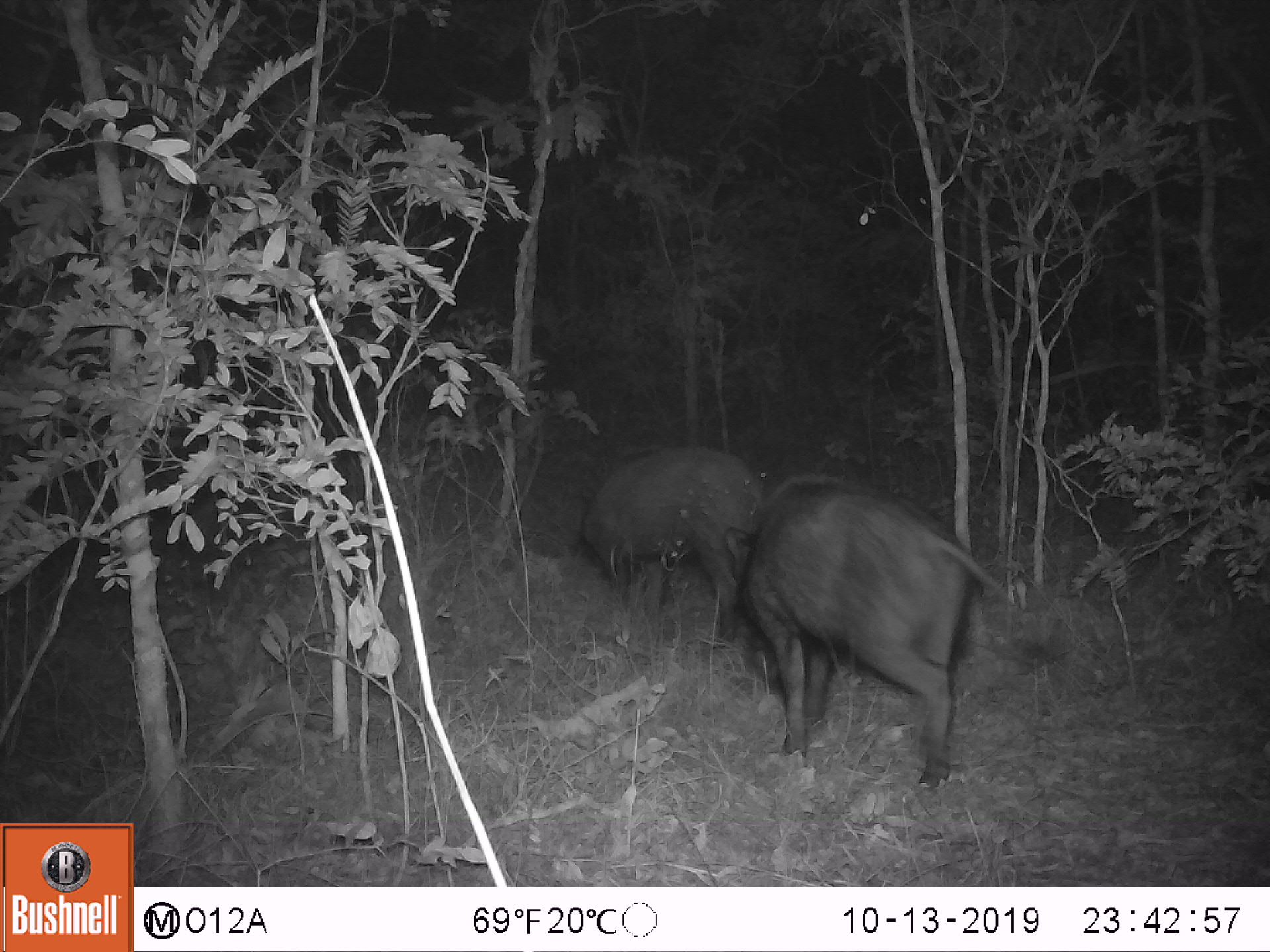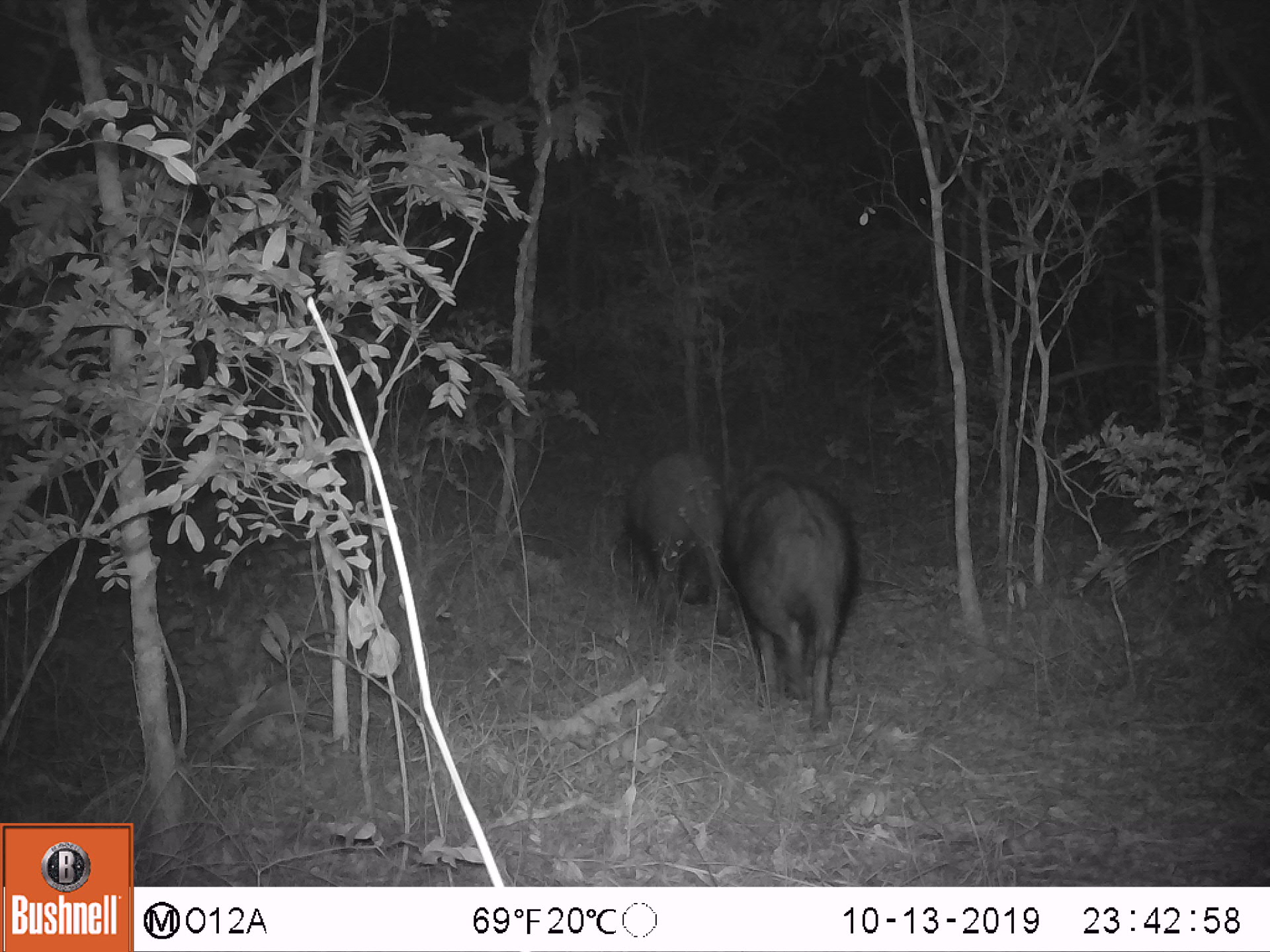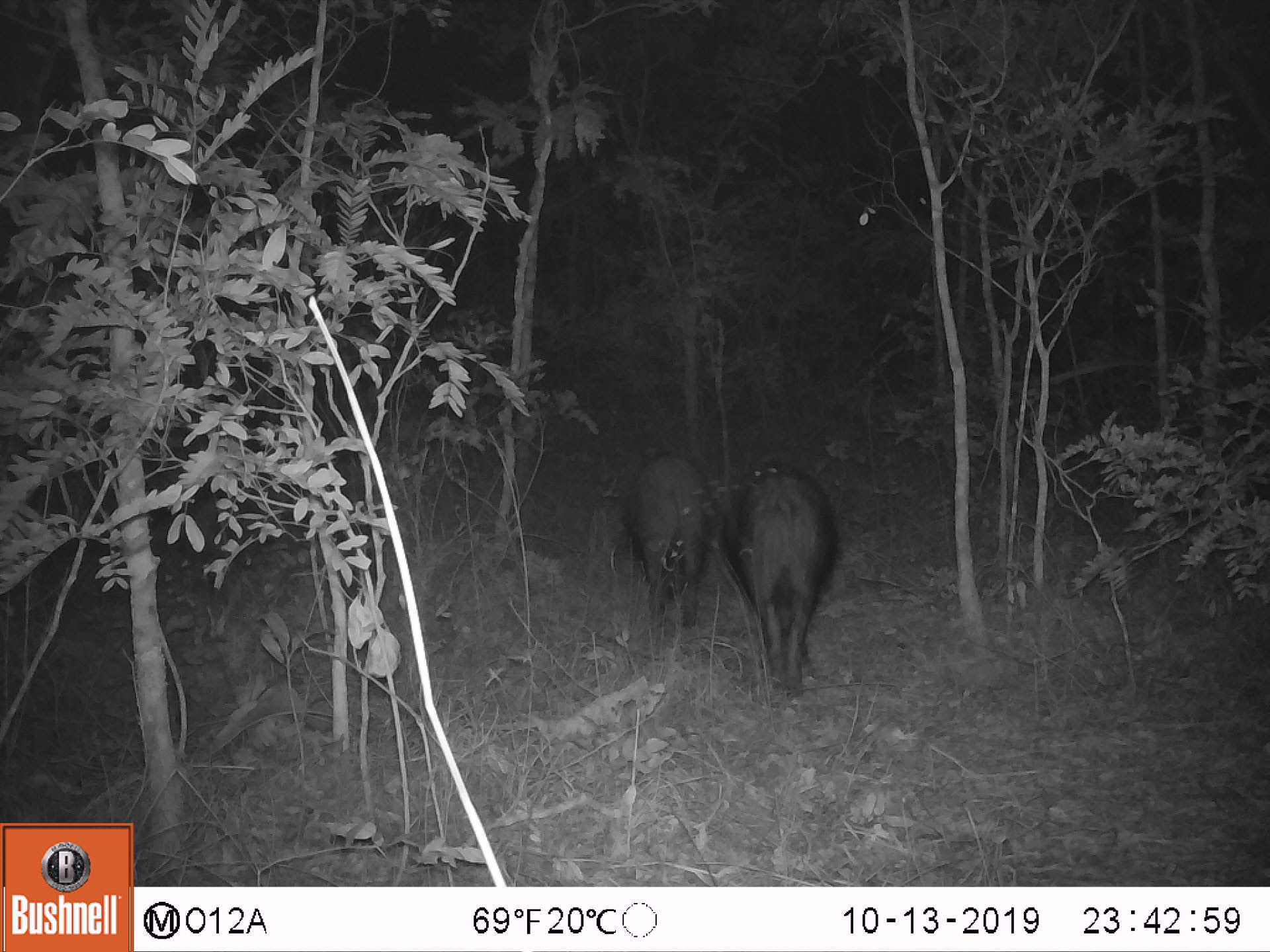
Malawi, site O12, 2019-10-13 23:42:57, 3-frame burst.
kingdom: Animalia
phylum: Chordata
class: Mammalia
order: Artiodactyla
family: Suidae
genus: Potamochoerus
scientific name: Potamochoerus larvatus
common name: bushpig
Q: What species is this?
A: Bushpig (Potamochoerus larvatus).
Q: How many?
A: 2.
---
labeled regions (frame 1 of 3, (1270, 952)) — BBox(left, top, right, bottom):
bushpig: BBox(721, 471, 1049, 784); BBox(579, 441, 770, 650)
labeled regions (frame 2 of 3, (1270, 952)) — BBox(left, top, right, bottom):
bushpig: BBox(716, 469, 859, 734); BBox(616, 448, 741, 640)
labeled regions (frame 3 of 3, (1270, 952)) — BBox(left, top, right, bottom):
bushpig: BBox(711, 461, 845, 699); BBox(623, 445, 720, 631)